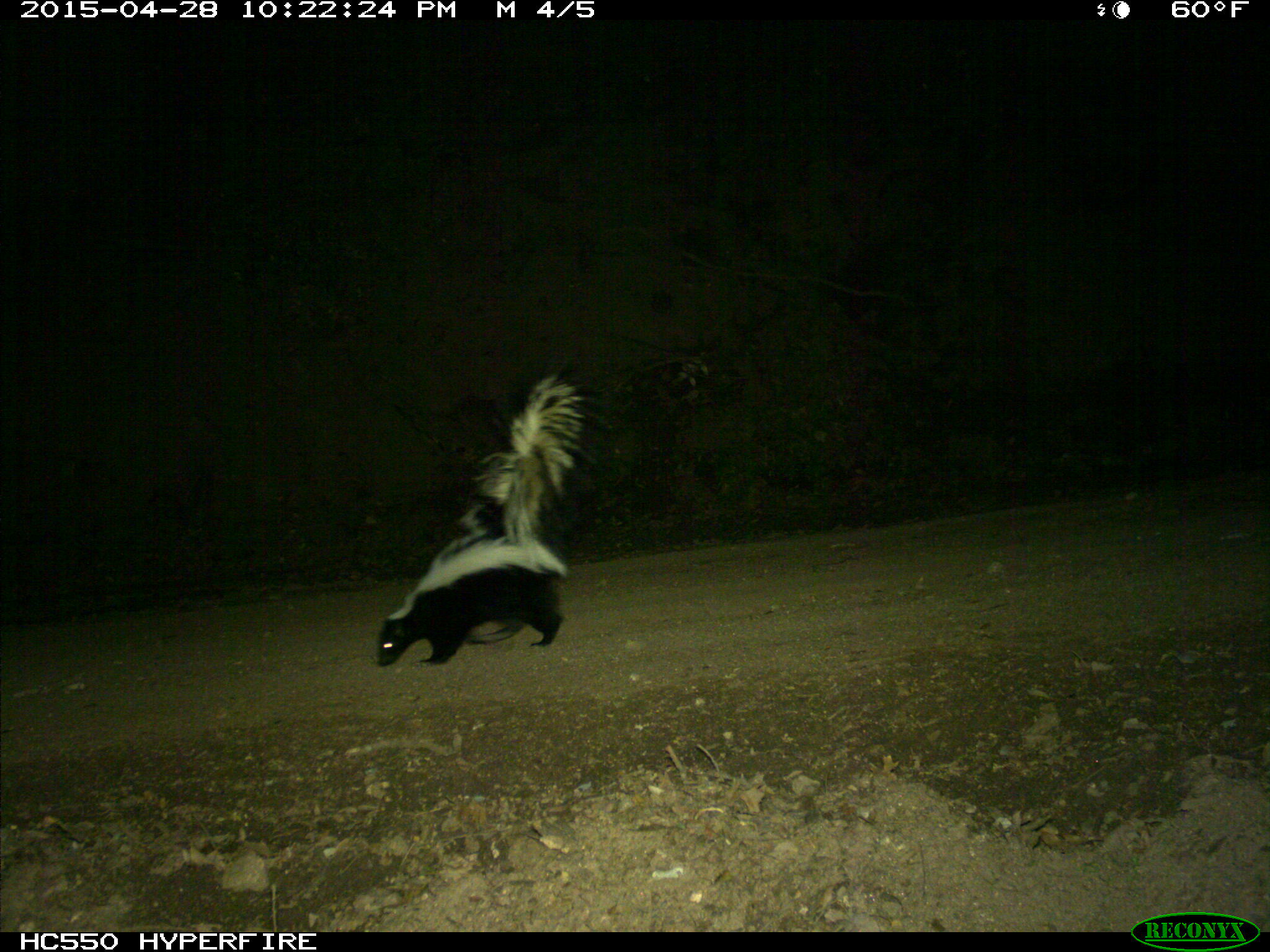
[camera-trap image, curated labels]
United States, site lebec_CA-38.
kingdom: Animalia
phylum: Chordata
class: Mammalia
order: Carnivora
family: Mephitidae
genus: Mephitis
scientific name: Mephitis mephitis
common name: striped skunk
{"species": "Mephitis mephitis (striped skunk)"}